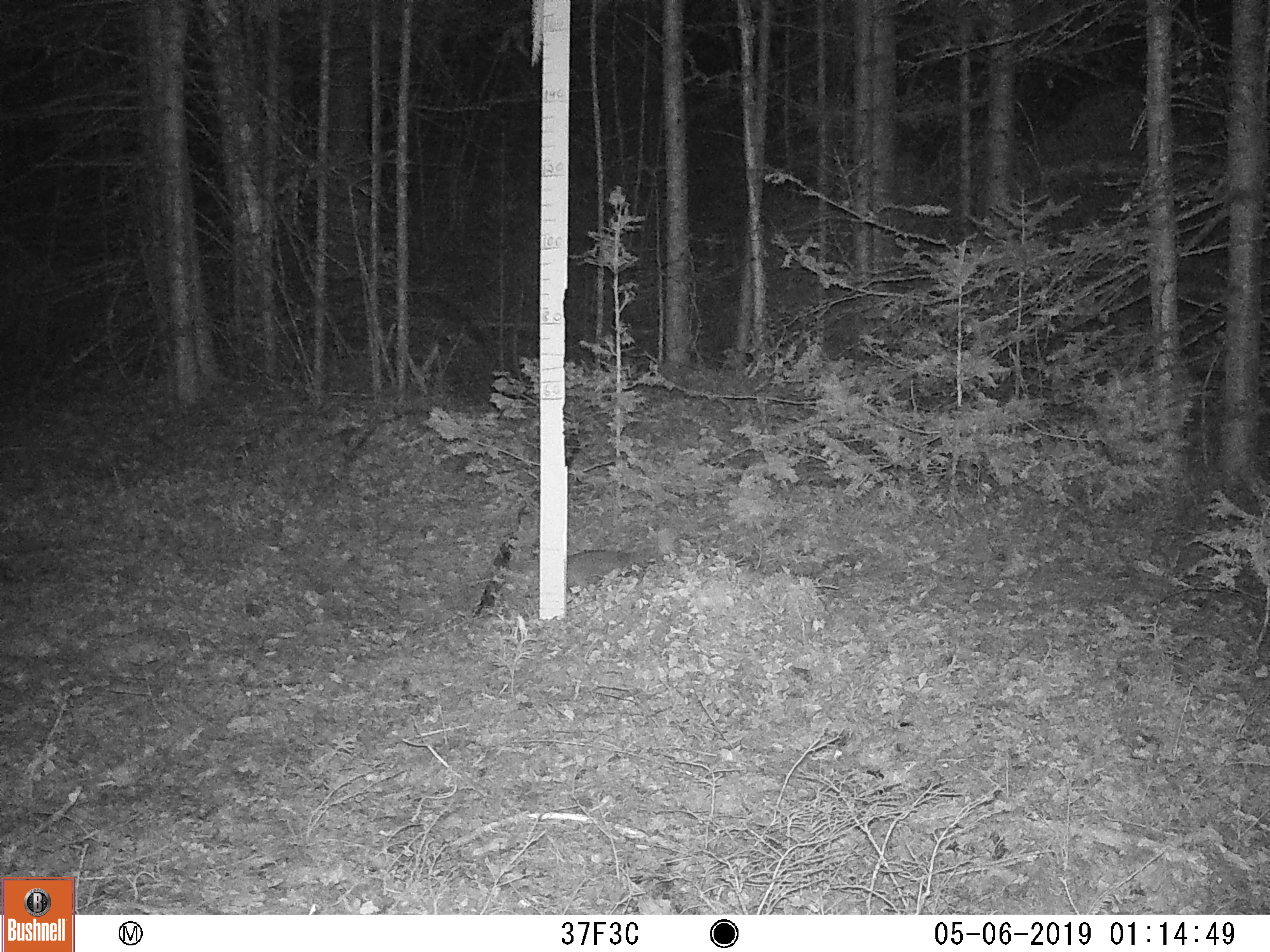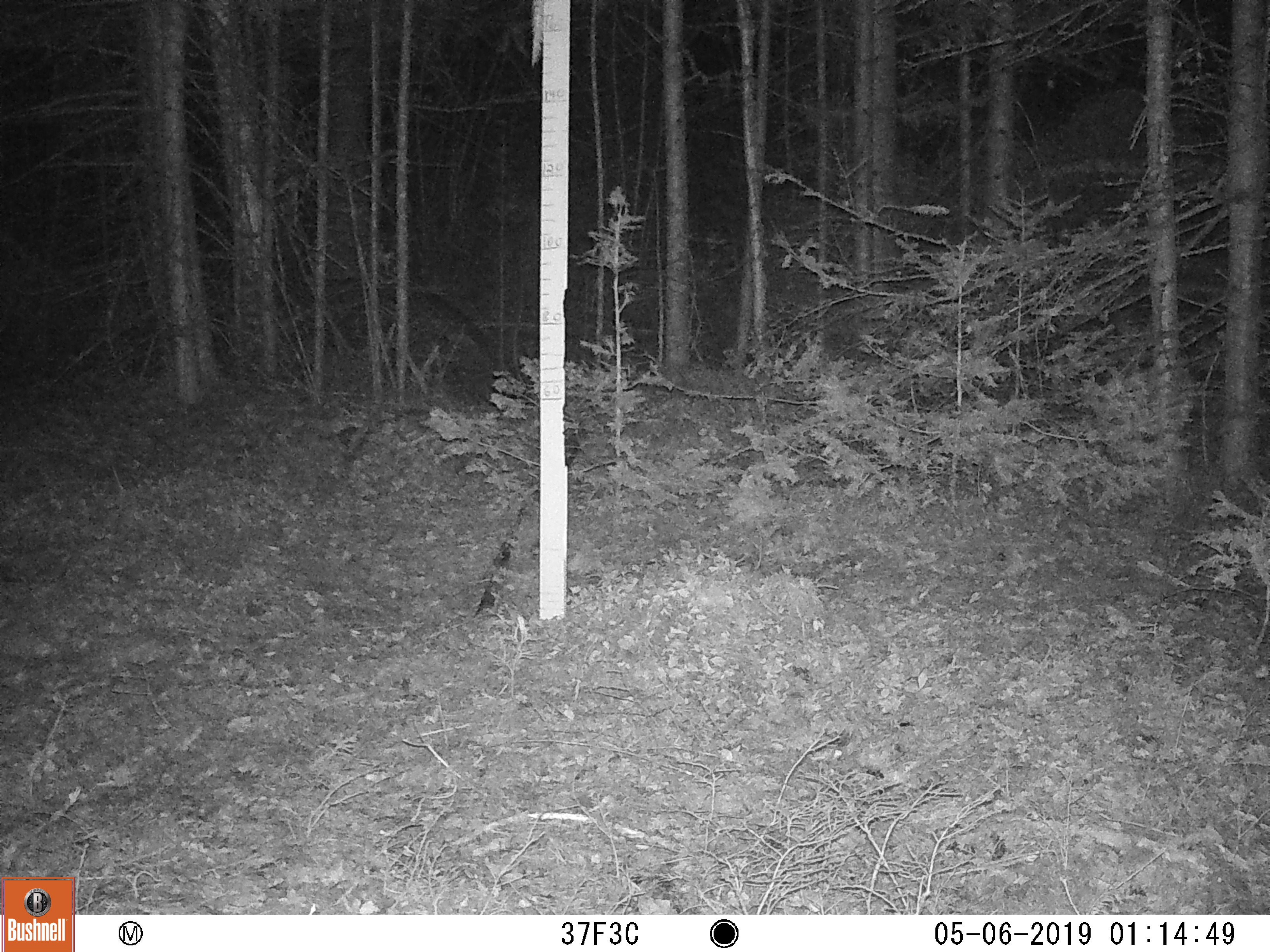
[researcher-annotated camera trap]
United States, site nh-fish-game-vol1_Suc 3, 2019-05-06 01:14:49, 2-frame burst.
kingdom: Animalia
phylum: Chordata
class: Mammalia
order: Lagomorpha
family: Leporidae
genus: Lepus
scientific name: Lepus americanus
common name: snowshoe hare